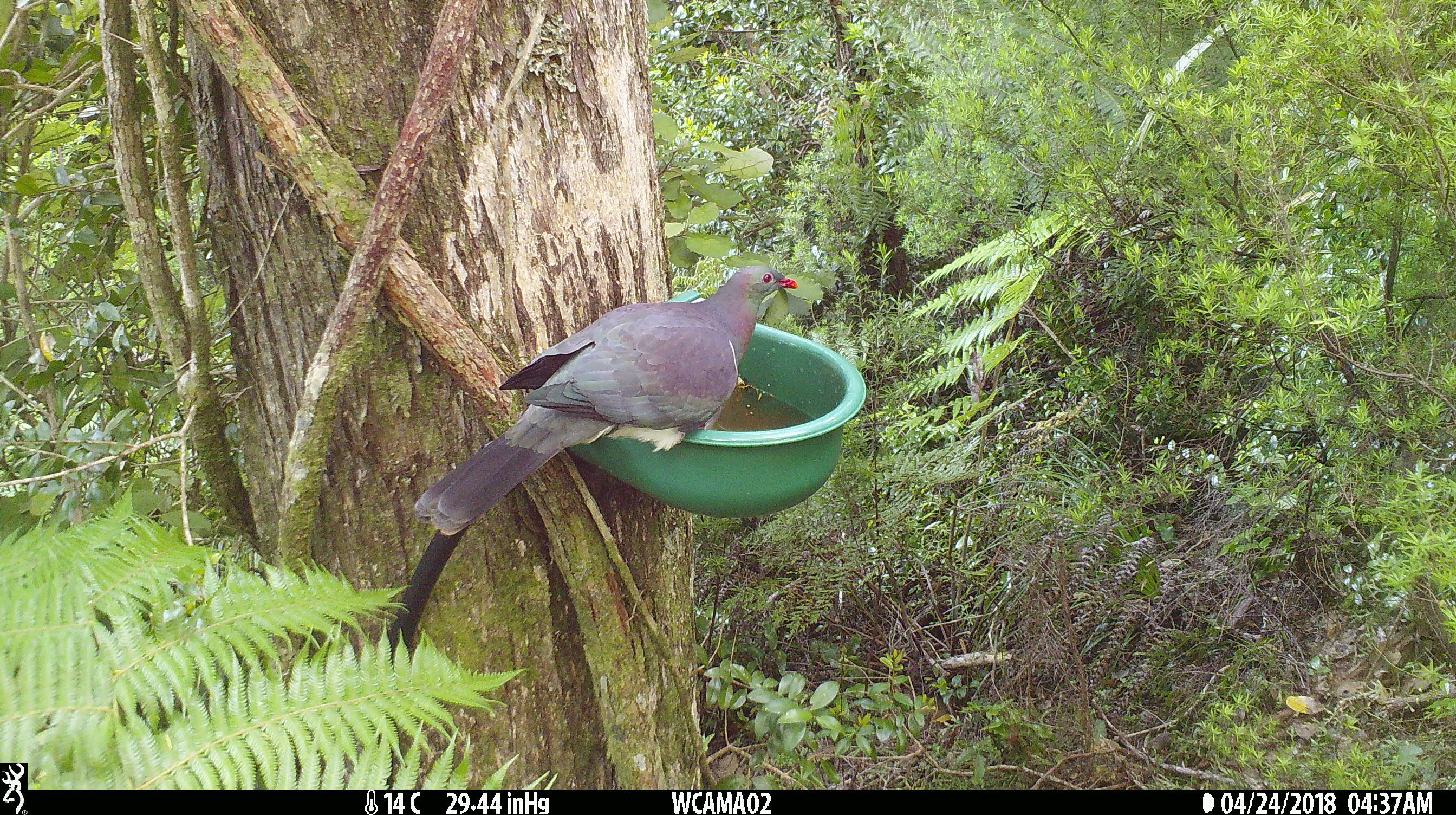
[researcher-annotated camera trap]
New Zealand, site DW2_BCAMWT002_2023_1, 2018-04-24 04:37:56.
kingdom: Animalia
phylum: Chordata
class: Aves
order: Columbiformes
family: Columbidae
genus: Hemiphaga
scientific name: Hemiphaga novaeseelandiae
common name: new zealand pigeon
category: kereru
Kereru (new zealand pigeon) (Hemiphaga novaeseelandiae).